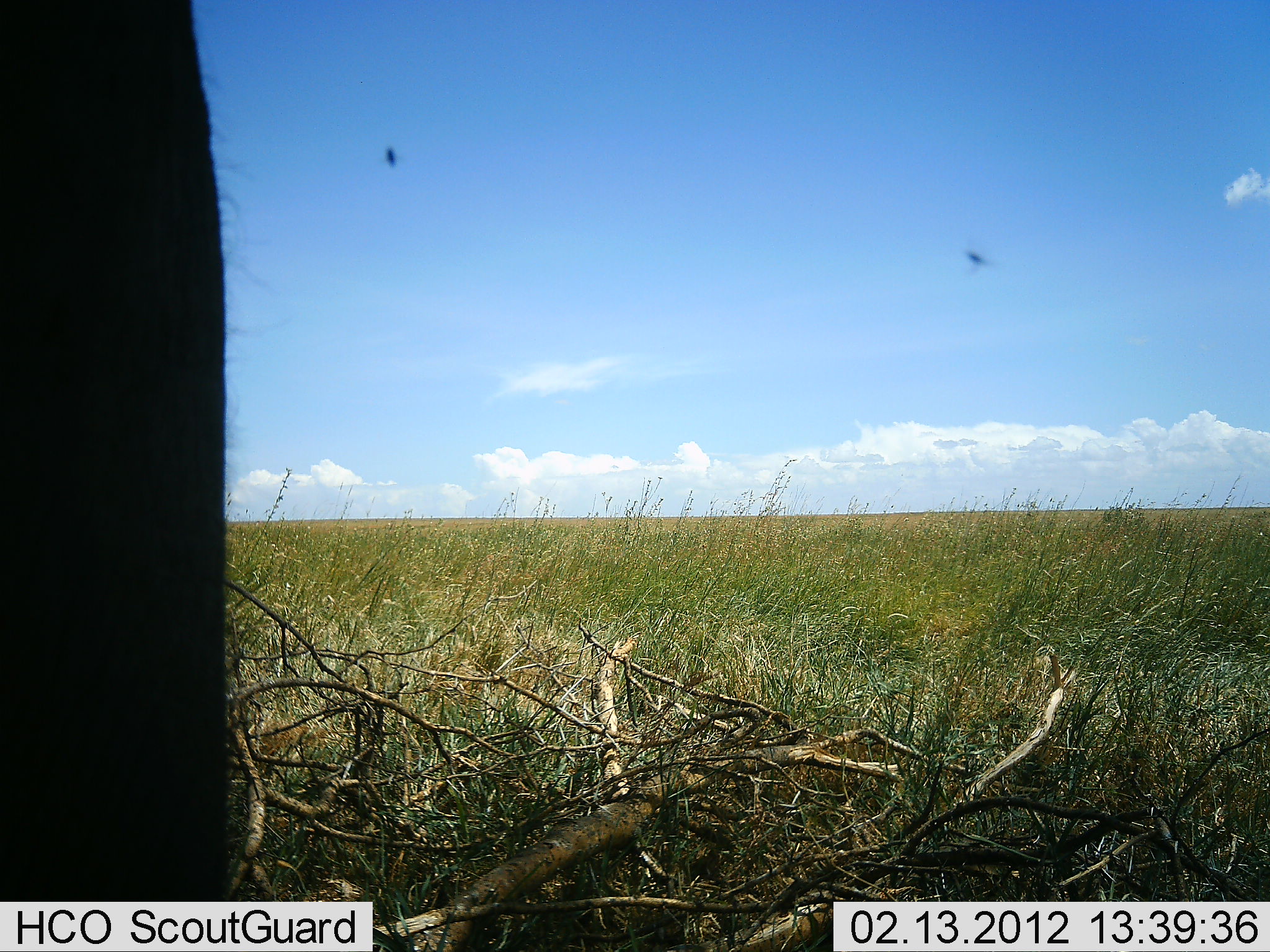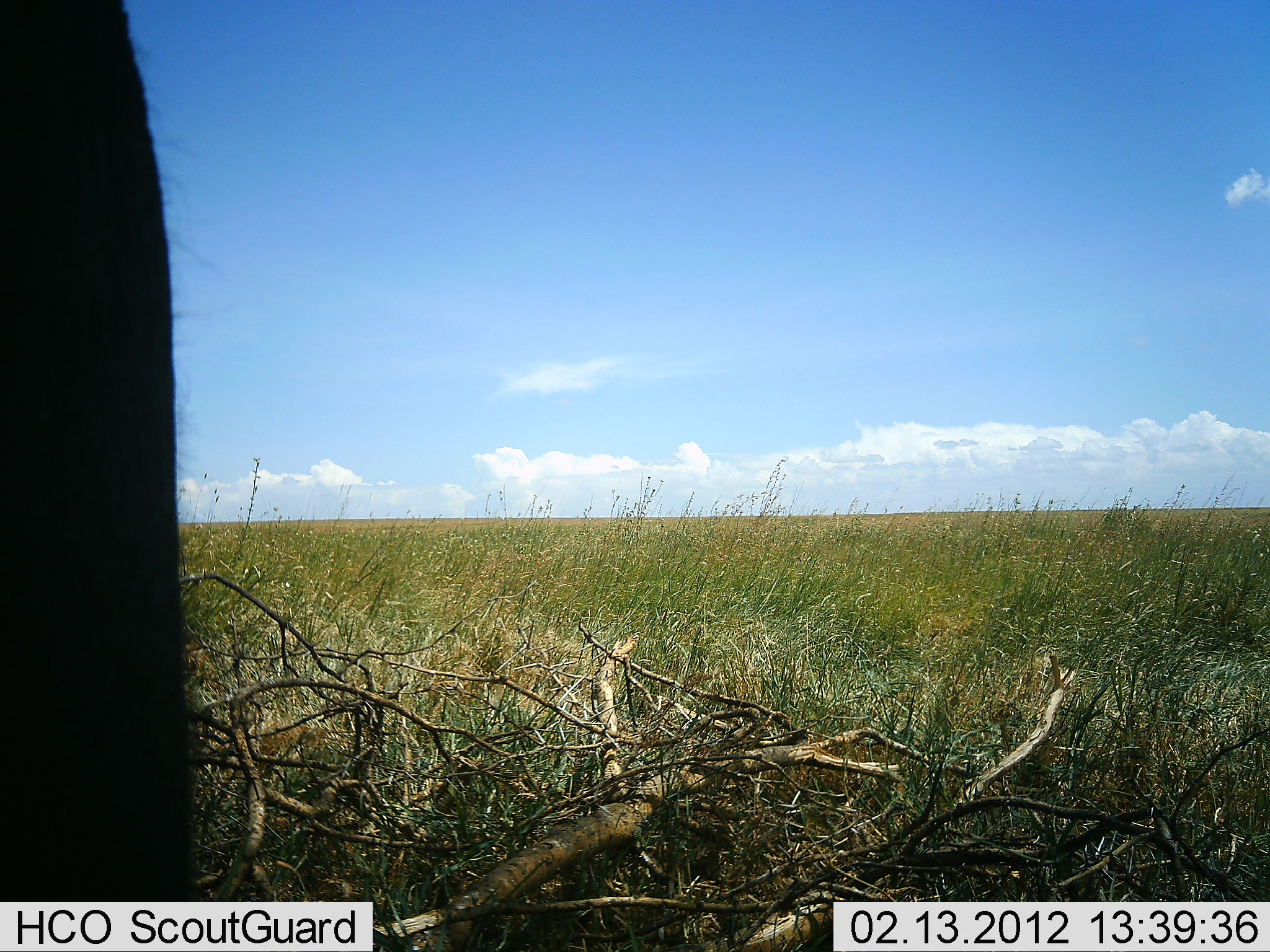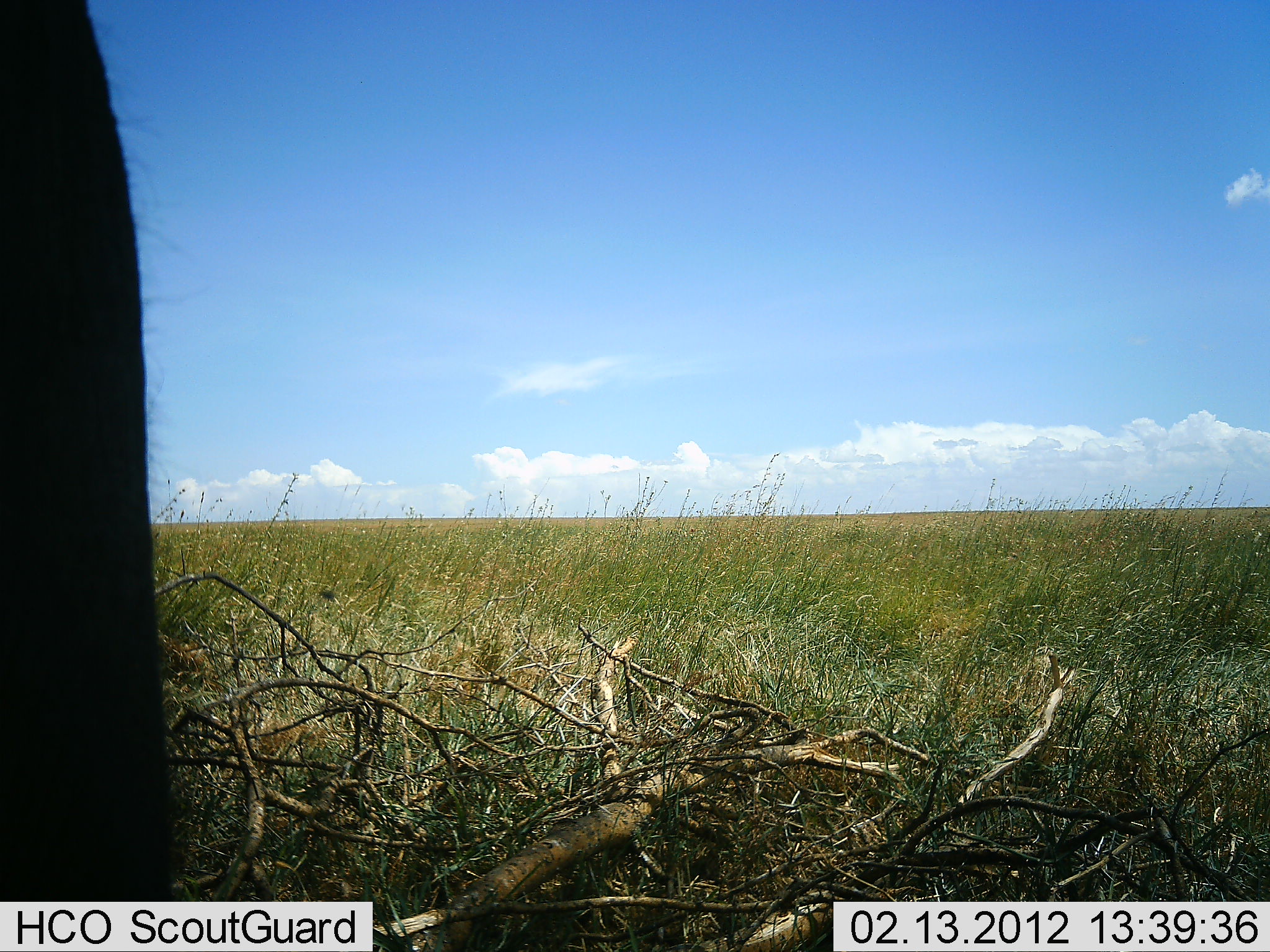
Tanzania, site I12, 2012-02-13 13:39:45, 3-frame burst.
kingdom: Animalia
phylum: Chordata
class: Mammalia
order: Proboscidea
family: Elephantidae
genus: Loxodonta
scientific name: Loxodonta africana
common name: african bush elephant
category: elephant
Elephant (african bush elephant) (Loxodonta africana), count 1. Behavior (volunteer vote fractions): standing 100%, resting 0%, moving 0%, interacting 0%. Young present (vote fraction): 0%. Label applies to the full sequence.